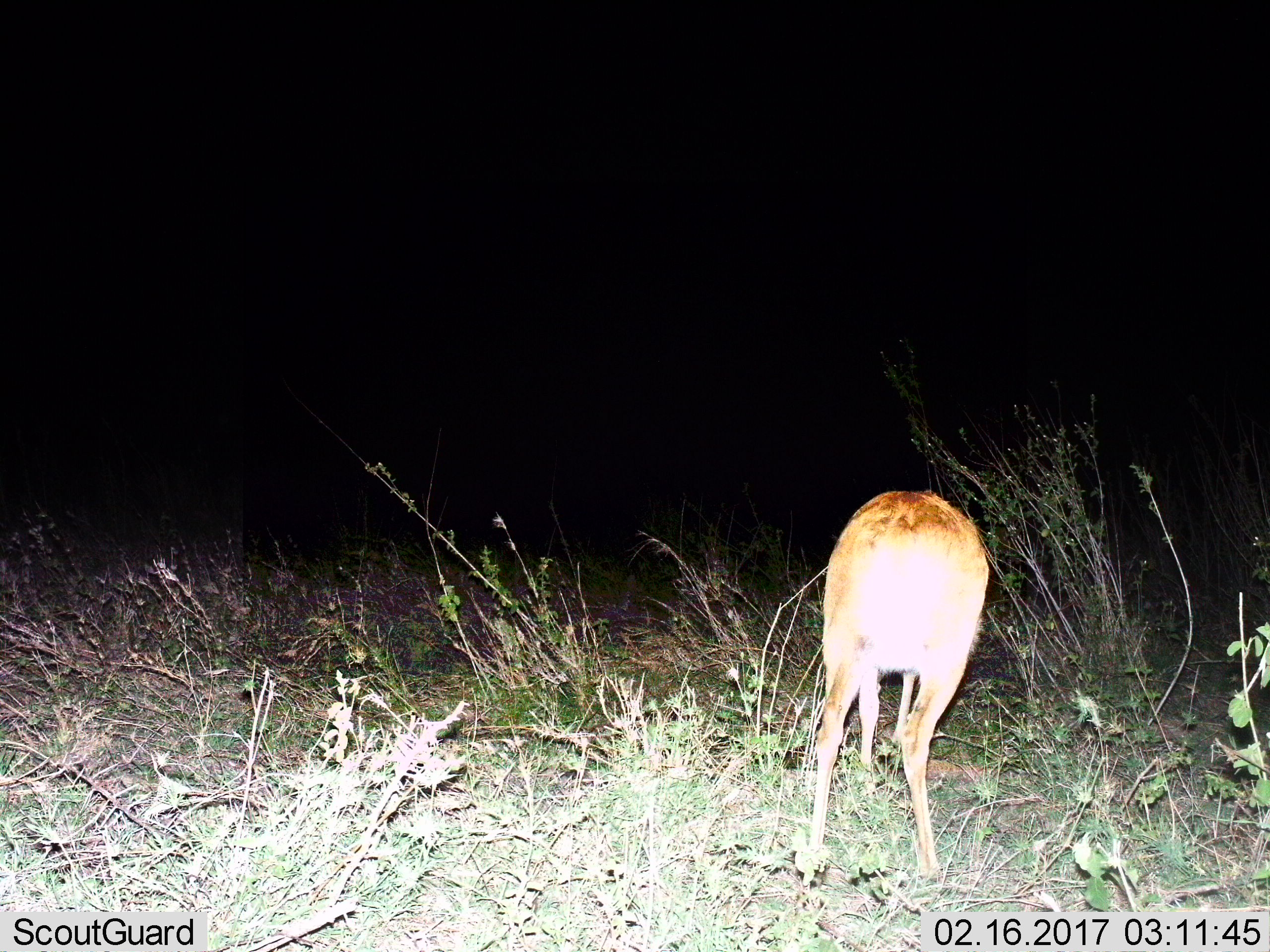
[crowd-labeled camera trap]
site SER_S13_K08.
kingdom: Animalia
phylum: Chordata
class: Mammalia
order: Artiodactyla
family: Bovidae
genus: Redunca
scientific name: Redunca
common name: reedbuck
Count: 1.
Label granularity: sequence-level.